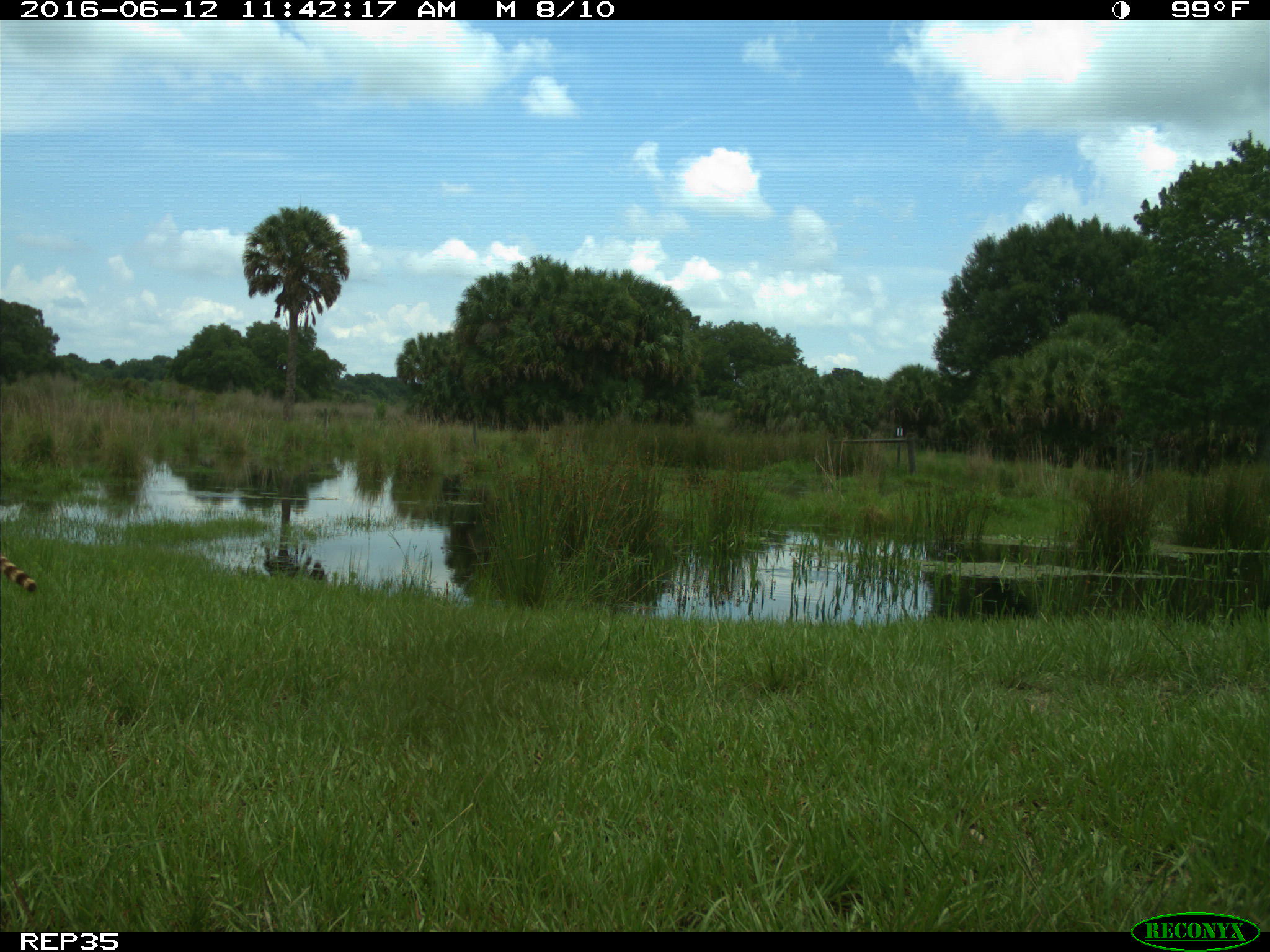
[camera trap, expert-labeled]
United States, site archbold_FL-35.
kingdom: Animalia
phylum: Chordata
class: Mammalia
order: Carnivora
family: Procyonidae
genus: Procyon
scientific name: Procyon lotor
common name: common raccoon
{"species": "Procyon lotor (common raccoon)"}